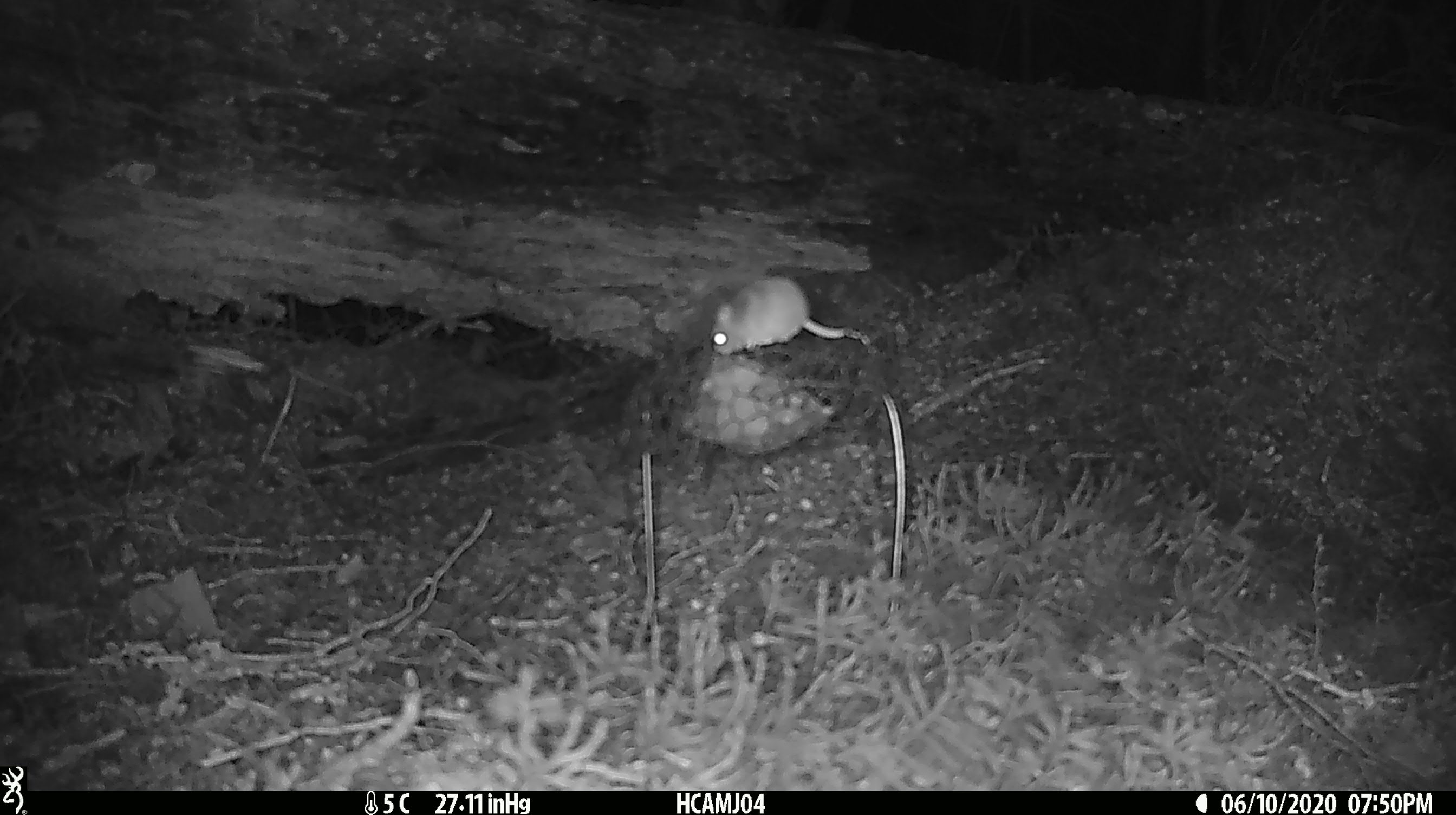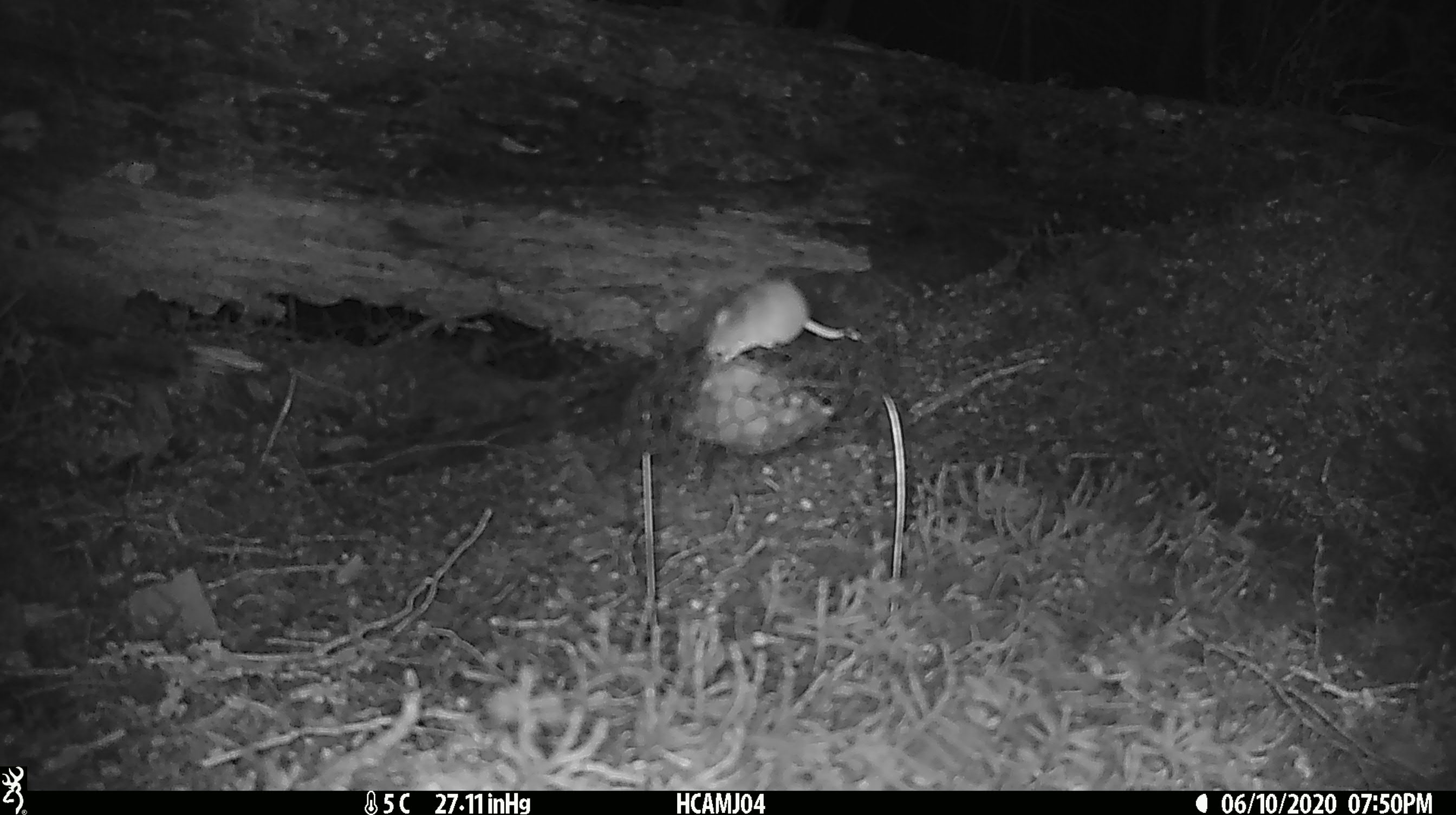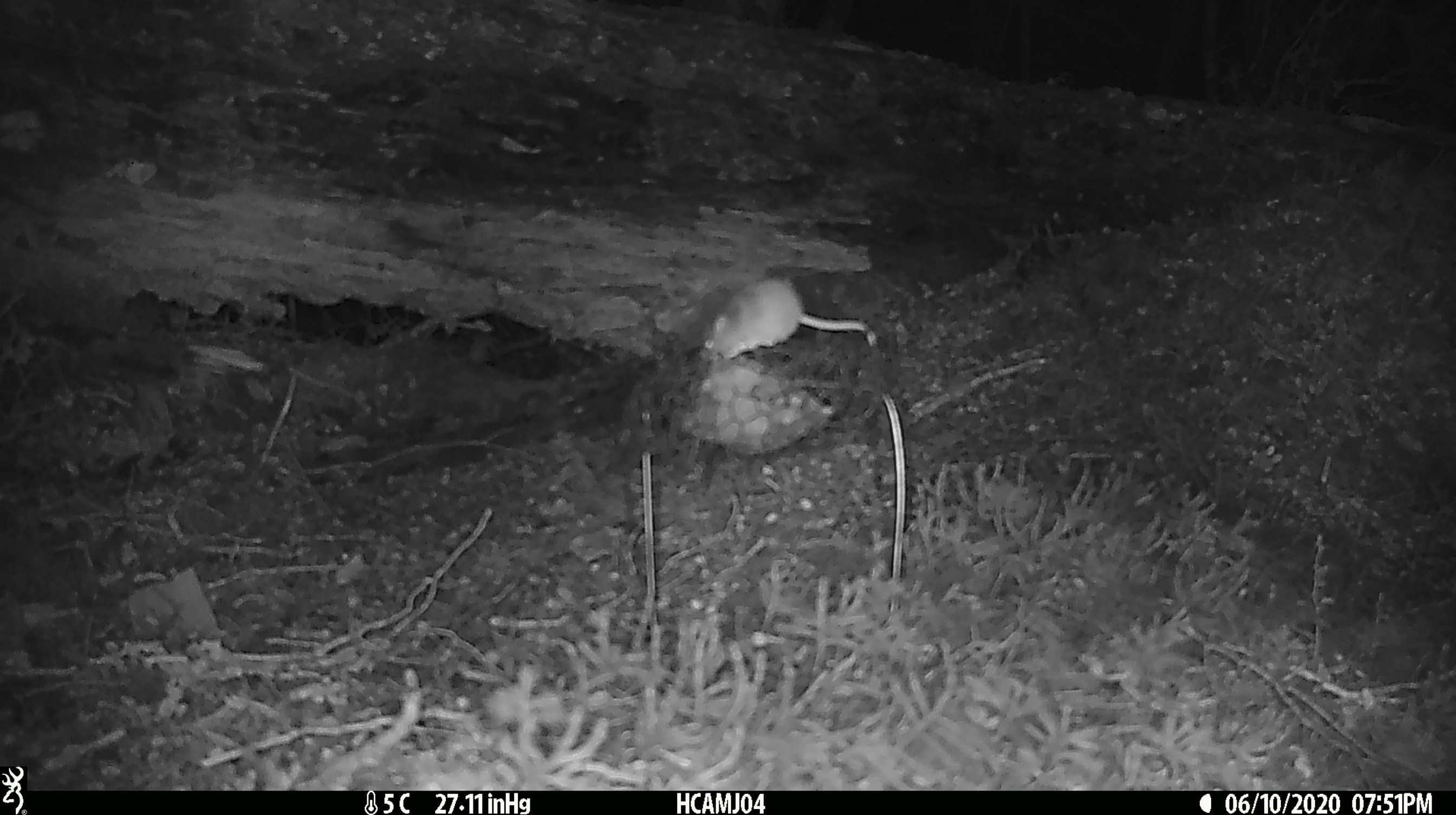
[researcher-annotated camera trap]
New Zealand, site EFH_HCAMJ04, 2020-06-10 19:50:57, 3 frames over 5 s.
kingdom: Animalia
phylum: Chordata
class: Mammalia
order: Rodentia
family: Muridae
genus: Mus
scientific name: Mus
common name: mouse